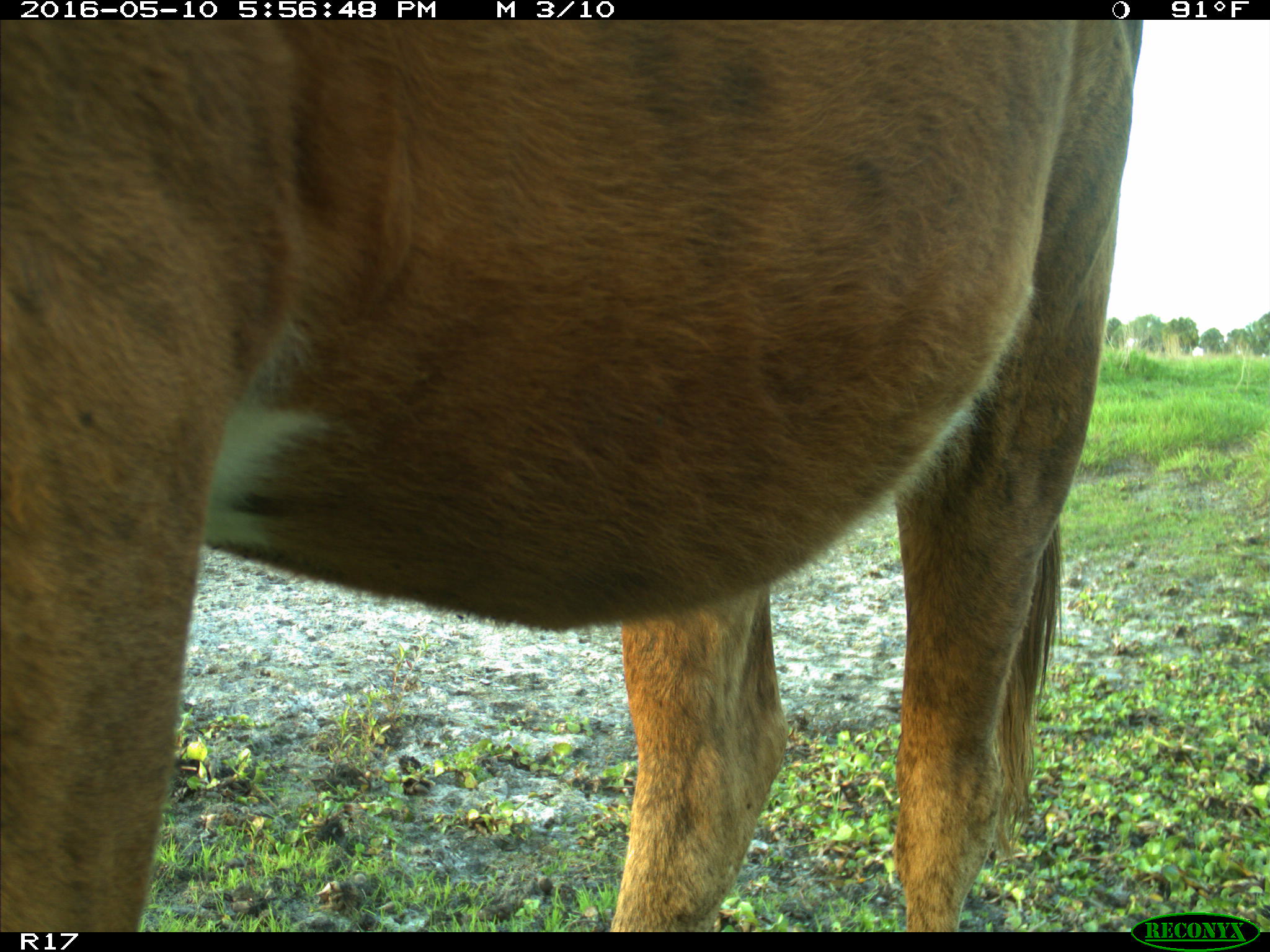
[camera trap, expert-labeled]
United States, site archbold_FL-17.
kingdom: Animalia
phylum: Chordata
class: Mammalia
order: Artiodactyla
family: Bovidae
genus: Bos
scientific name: Bos taurus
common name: domestic cow